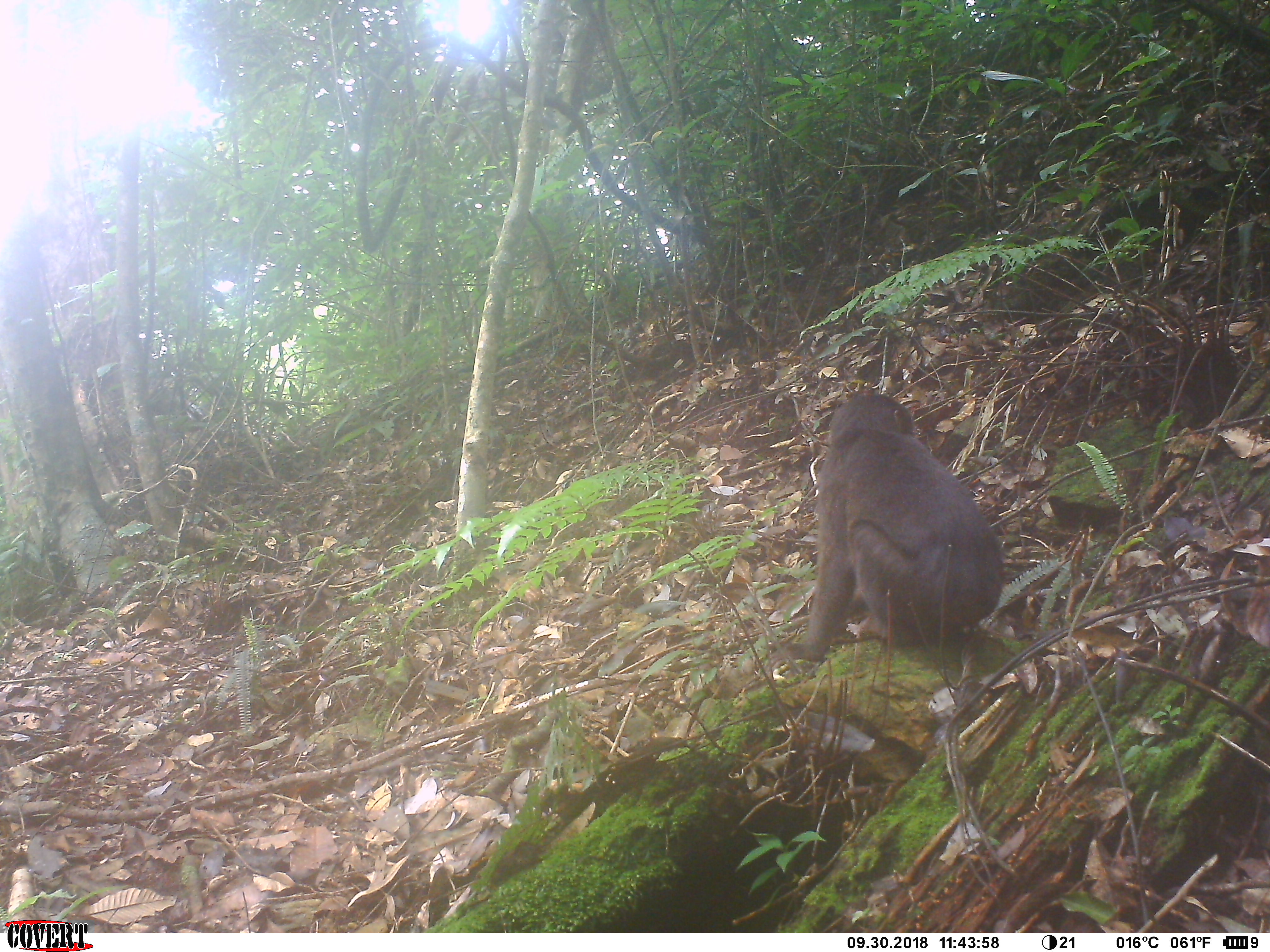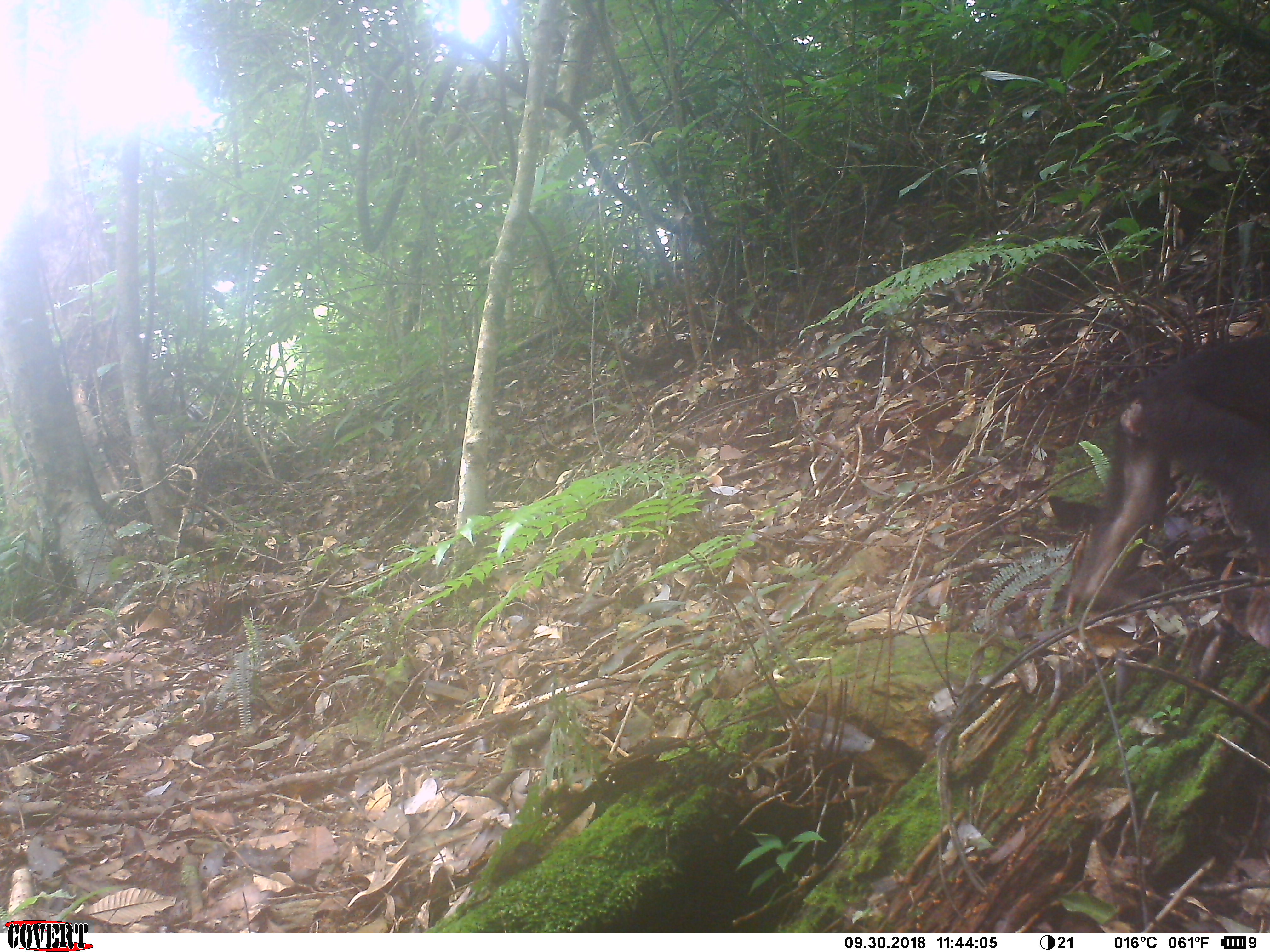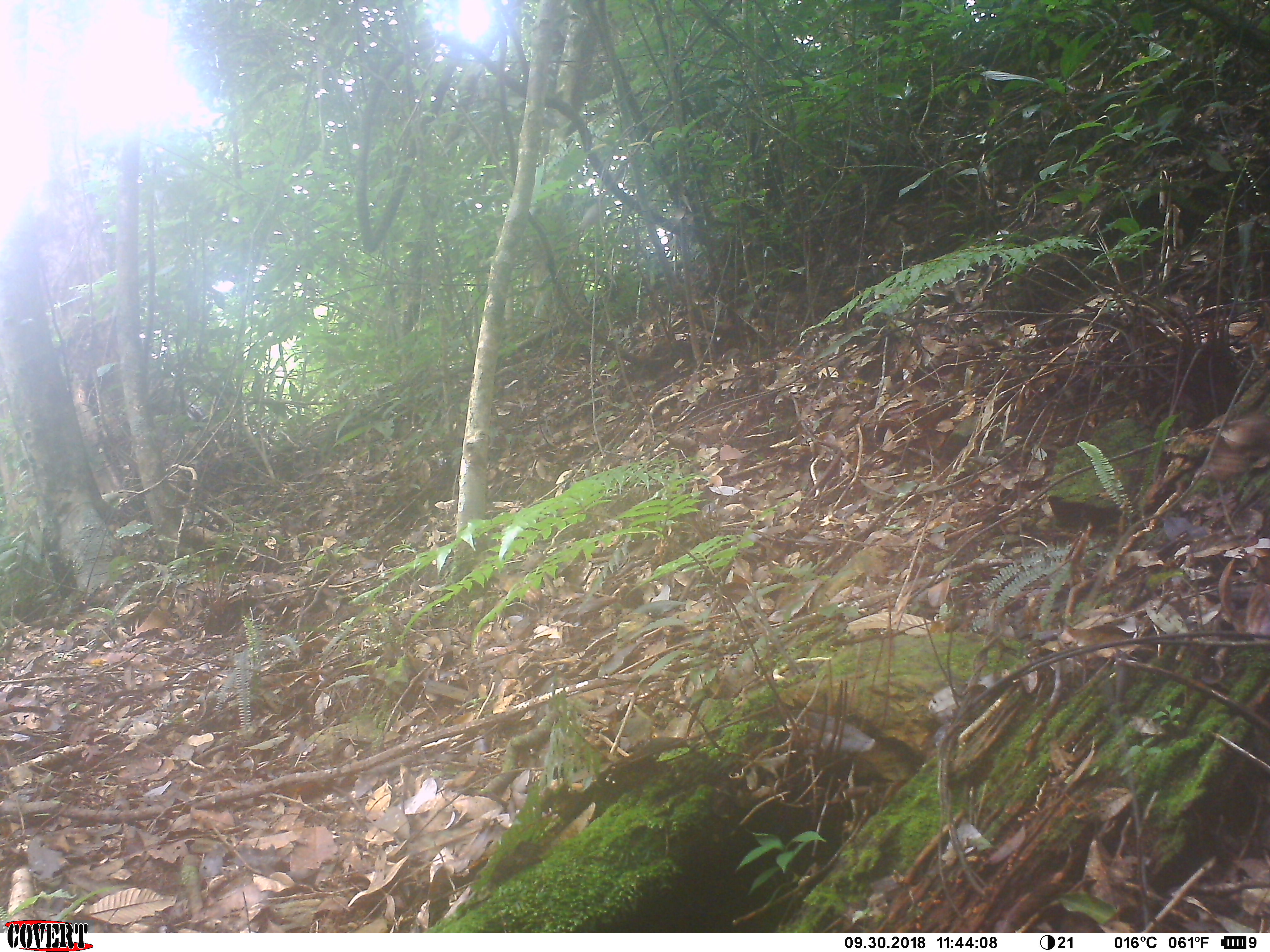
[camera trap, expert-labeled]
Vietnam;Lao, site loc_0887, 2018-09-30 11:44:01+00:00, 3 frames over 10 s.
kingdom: Animalia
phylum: Chordata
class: Mammalia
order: Primates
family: Cercopithecidae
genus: Macaca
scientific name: Macaca arctoides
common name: stump-tailed macaque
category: stump tailed macaque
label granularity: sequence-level